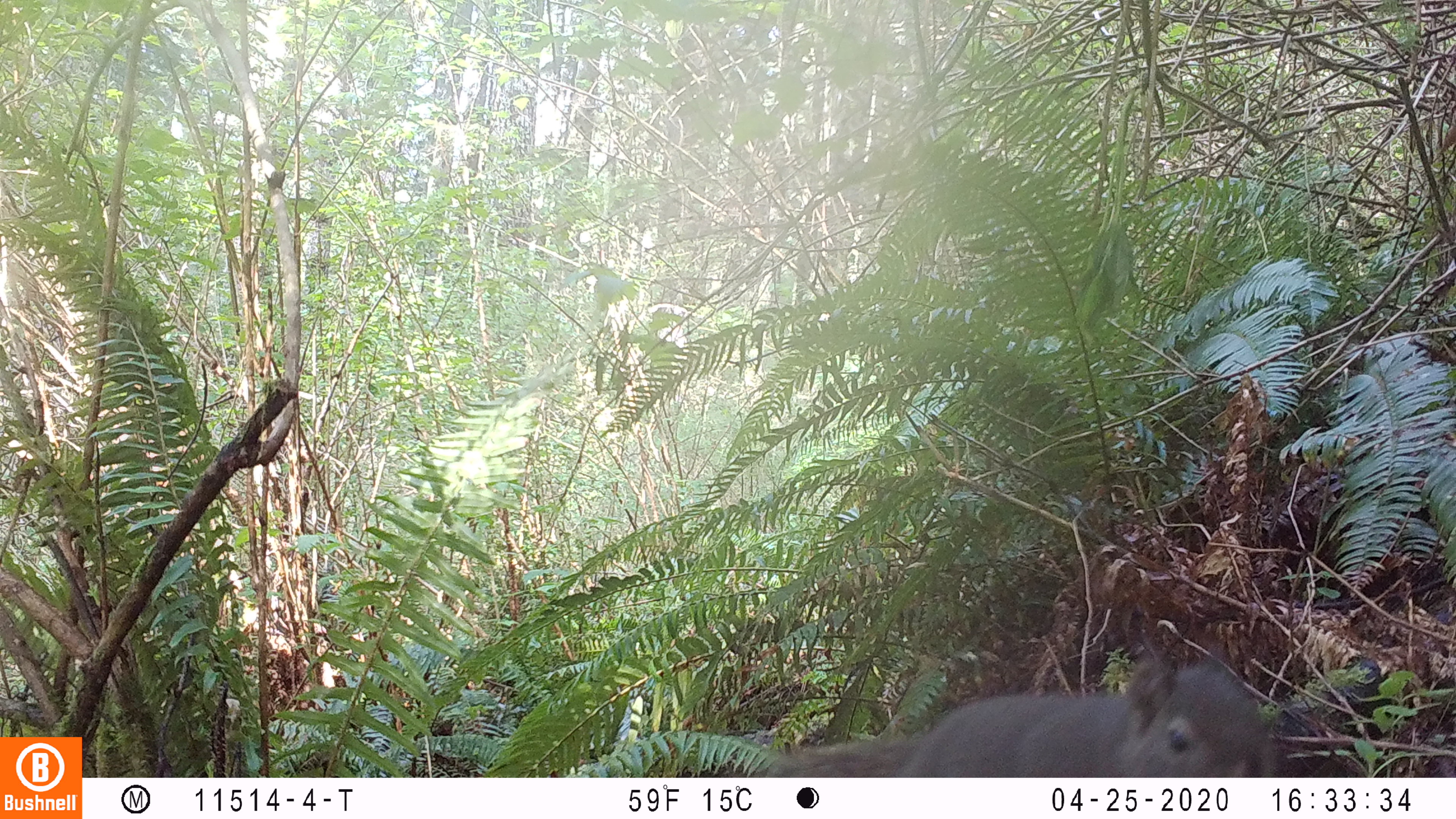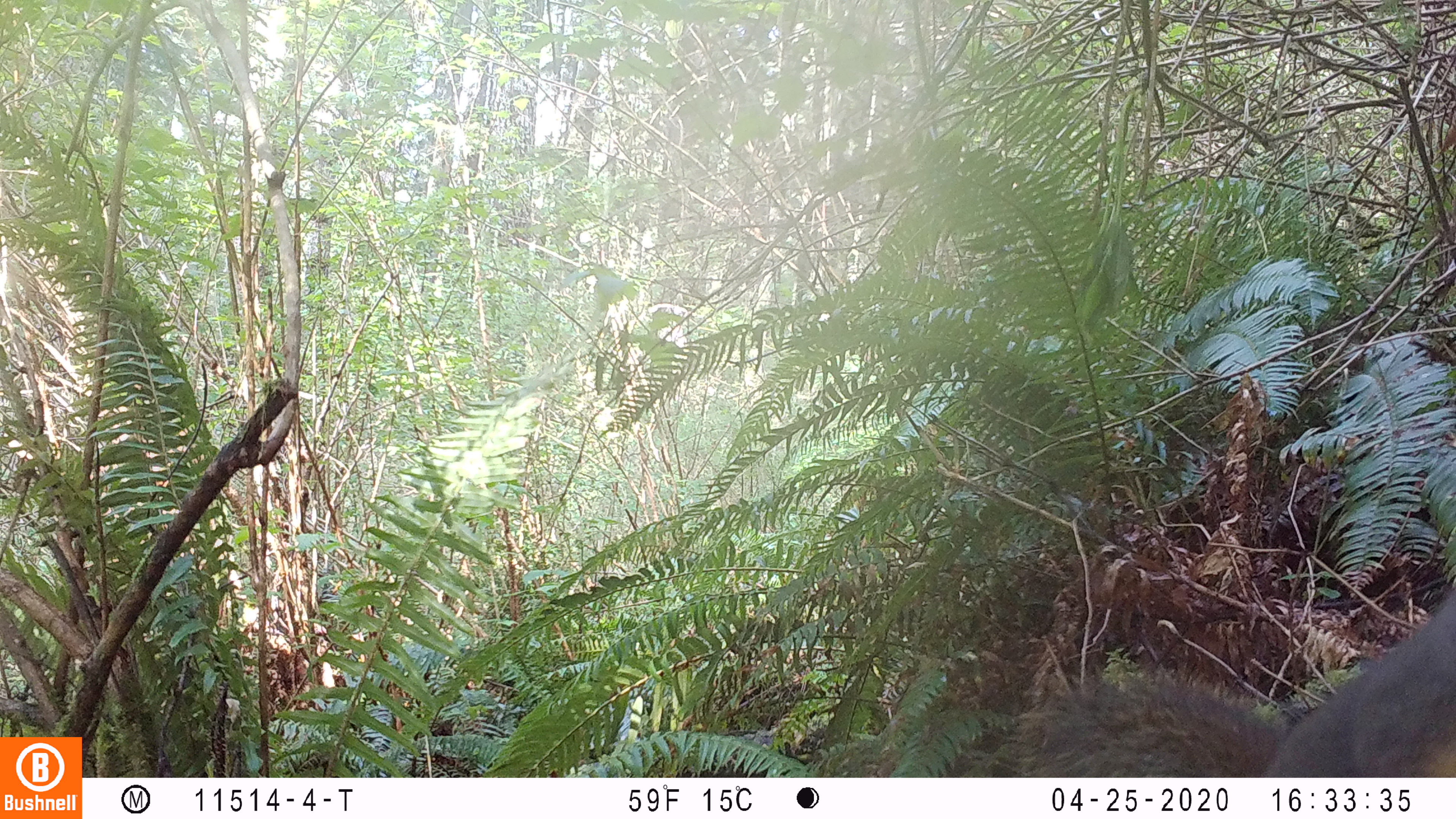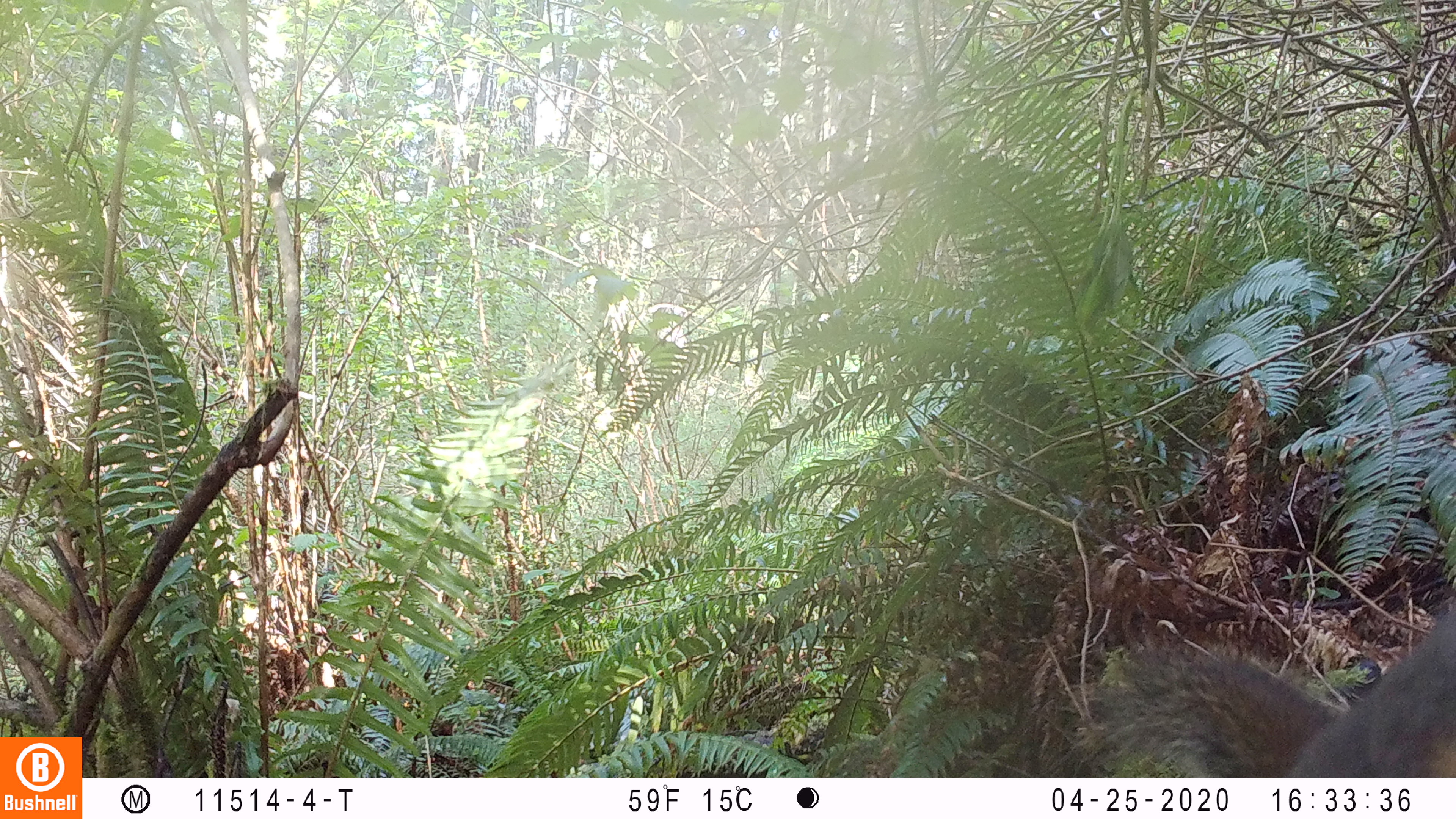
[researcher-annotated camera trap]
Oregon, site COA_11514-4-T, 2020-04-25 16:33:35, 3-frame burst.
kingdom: Animalia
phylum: Chordata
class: Mammalia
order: Rodentia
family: Sciuridae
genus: Tamiasciurus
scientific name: Tamiasciurus douglasii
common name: douglas squirrel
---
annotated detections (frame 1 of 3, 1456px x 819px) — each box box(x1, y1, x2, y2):
douglas squirrel: box(795, 656, 1266, 774)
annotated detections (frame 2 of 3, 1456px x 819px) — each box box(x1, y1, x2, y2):
douglas squirrel: box(1032, 597, 1451, 773)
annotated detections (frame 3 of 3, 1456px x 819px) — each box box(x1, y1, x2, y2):
douglas squirrel: box(1131, 614, 1451, 773)